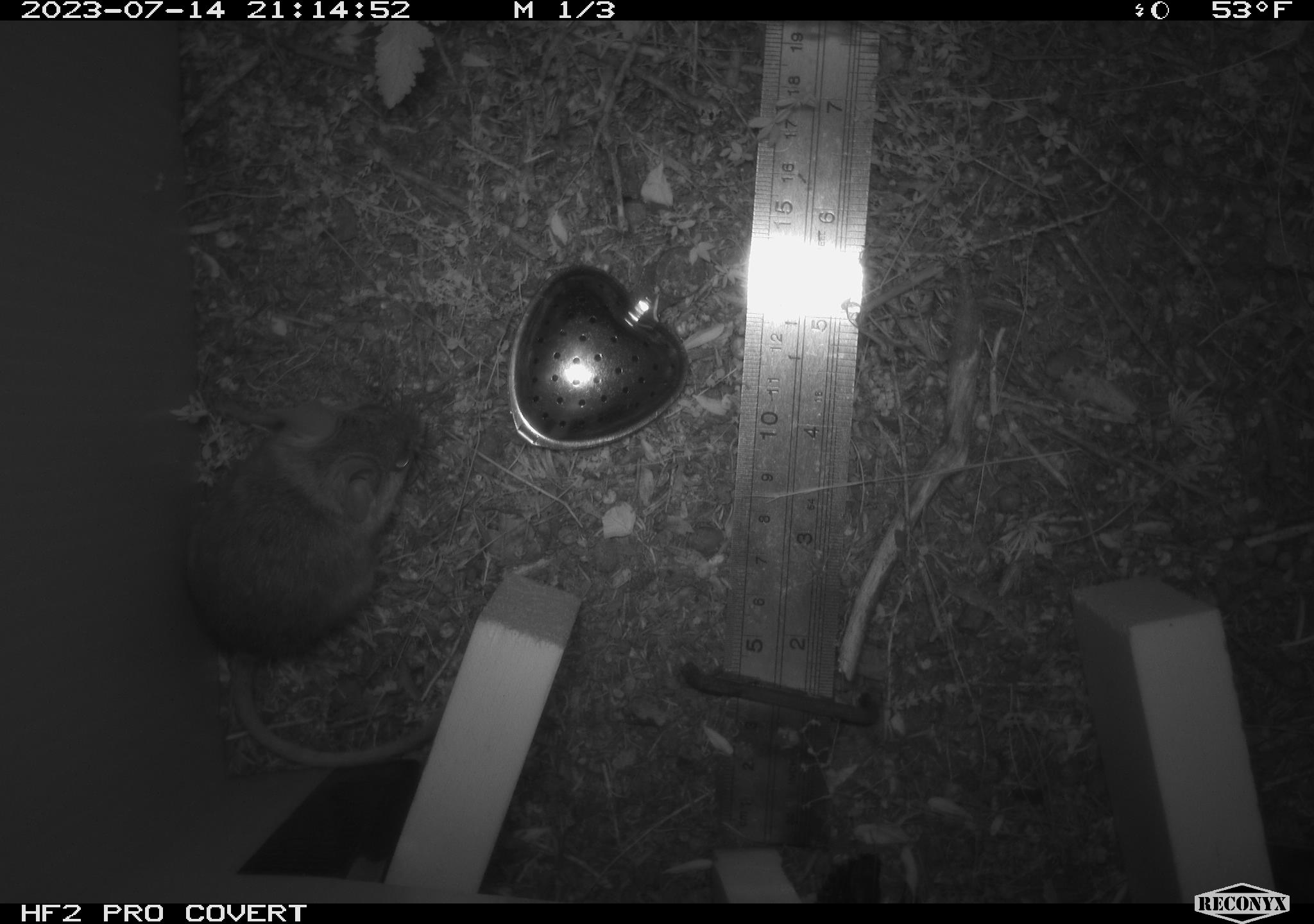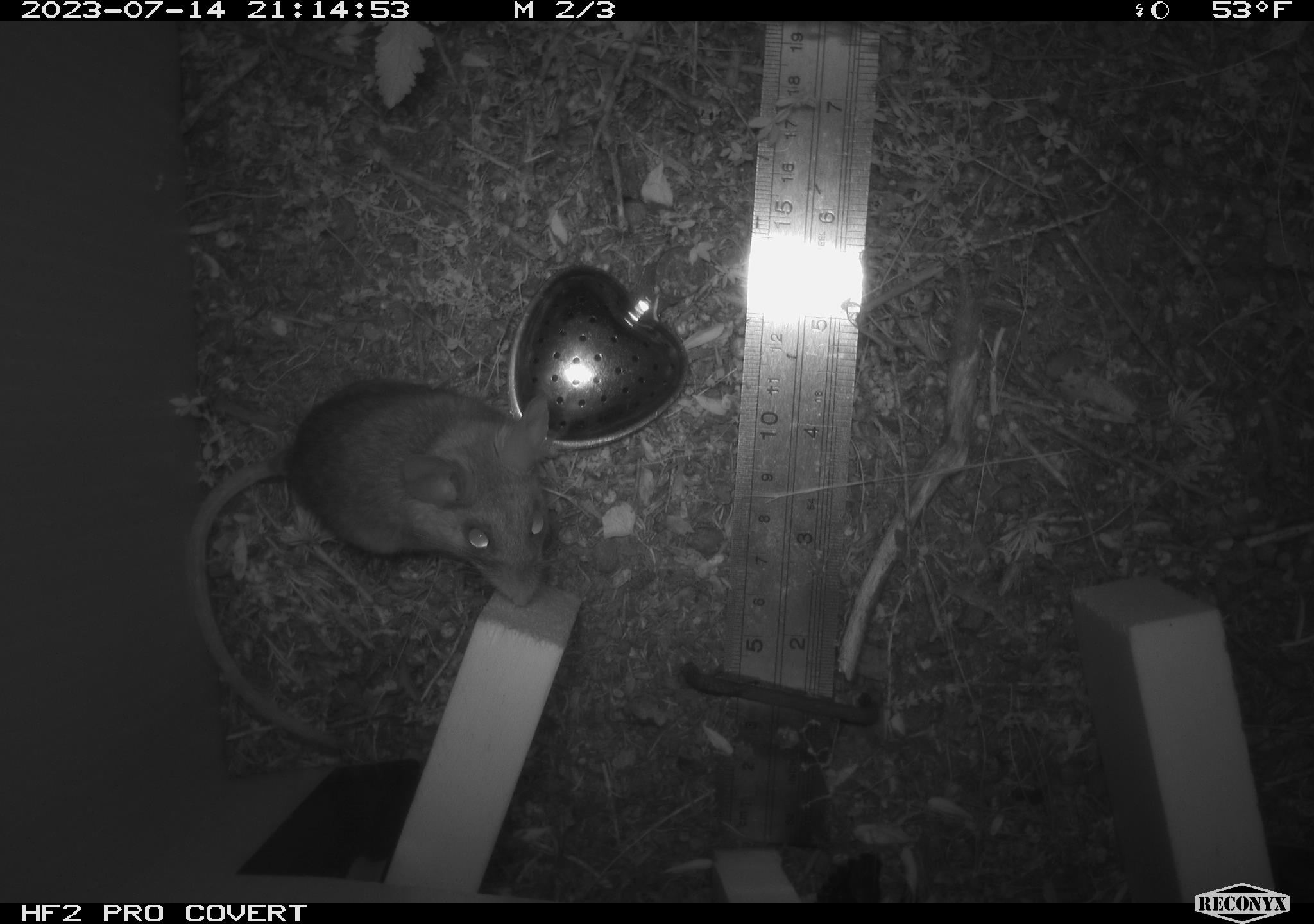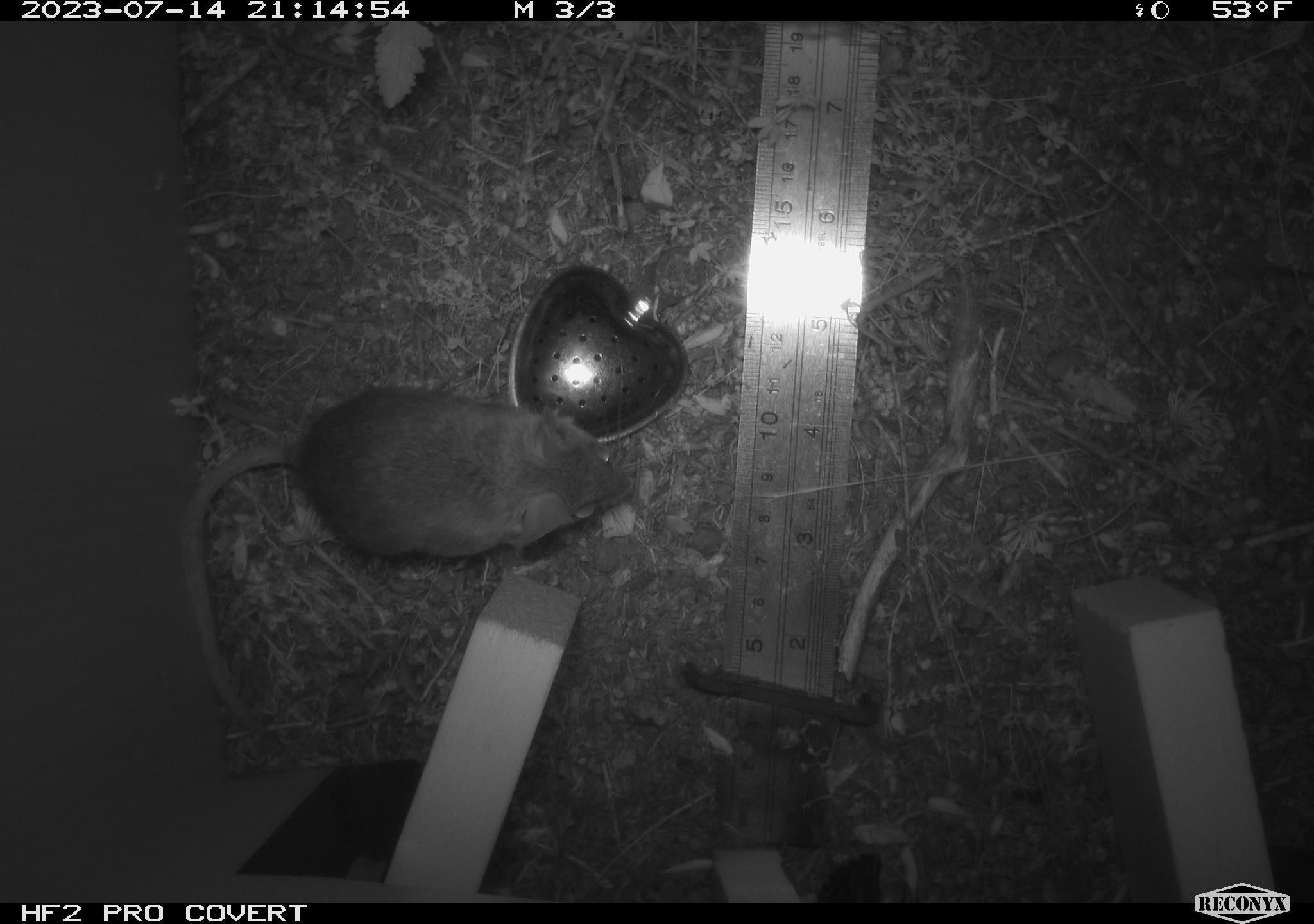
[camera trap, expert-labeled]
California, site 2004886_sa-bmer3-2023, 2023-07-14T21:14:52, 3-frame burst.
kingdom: Animalia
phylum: Chordata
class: Mammalia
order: Rodentia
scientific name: Rodentia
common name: mouse species